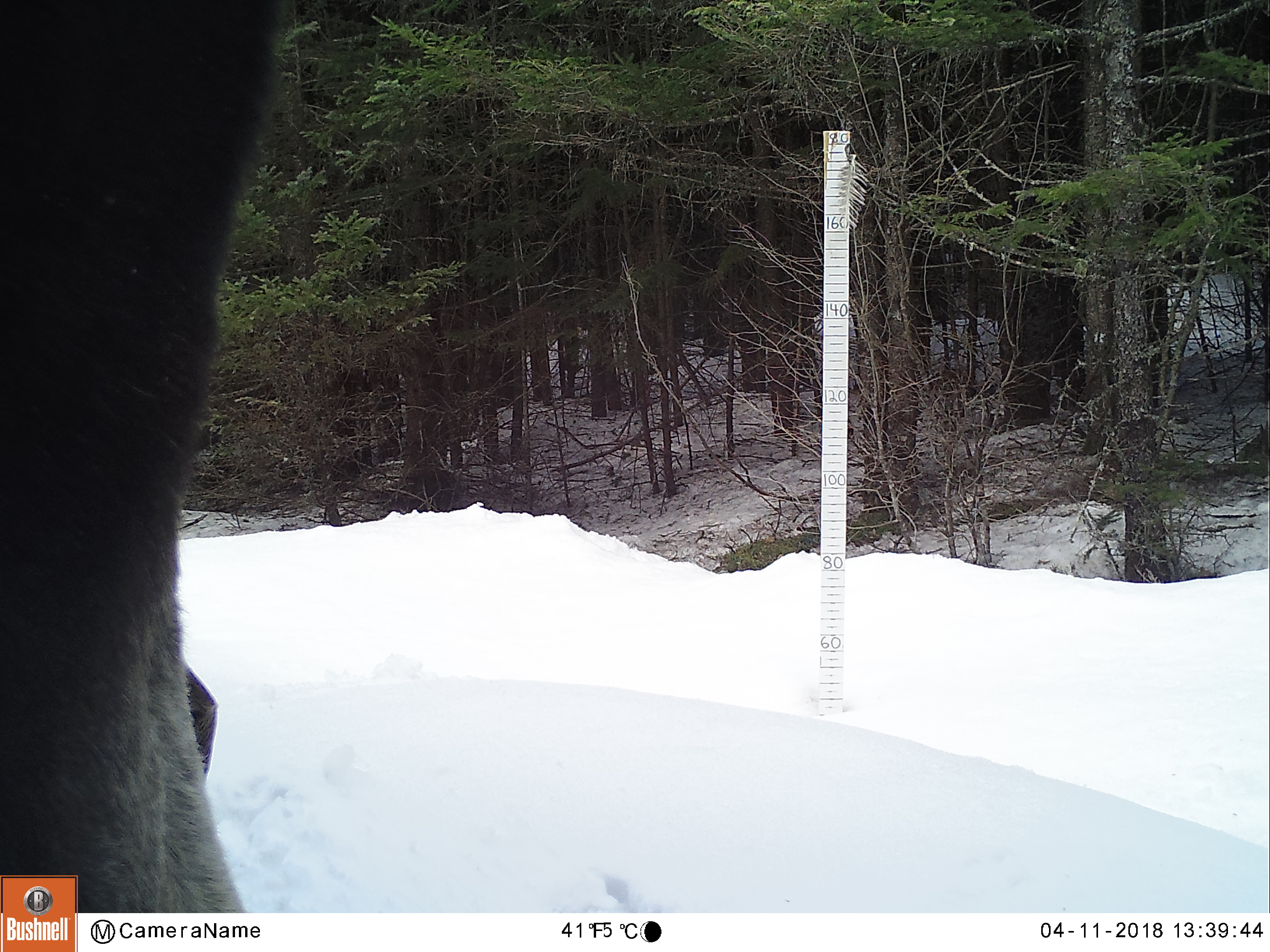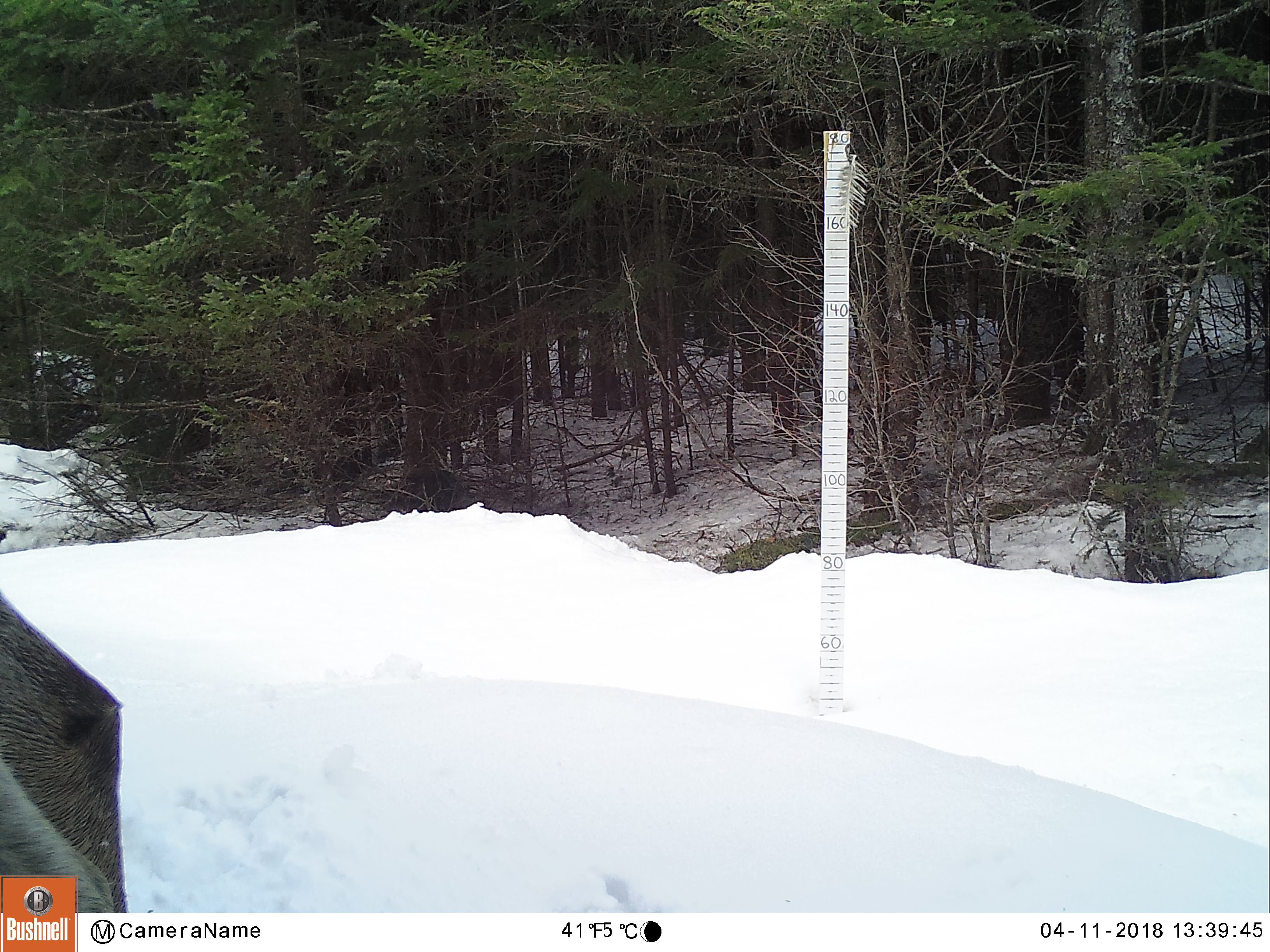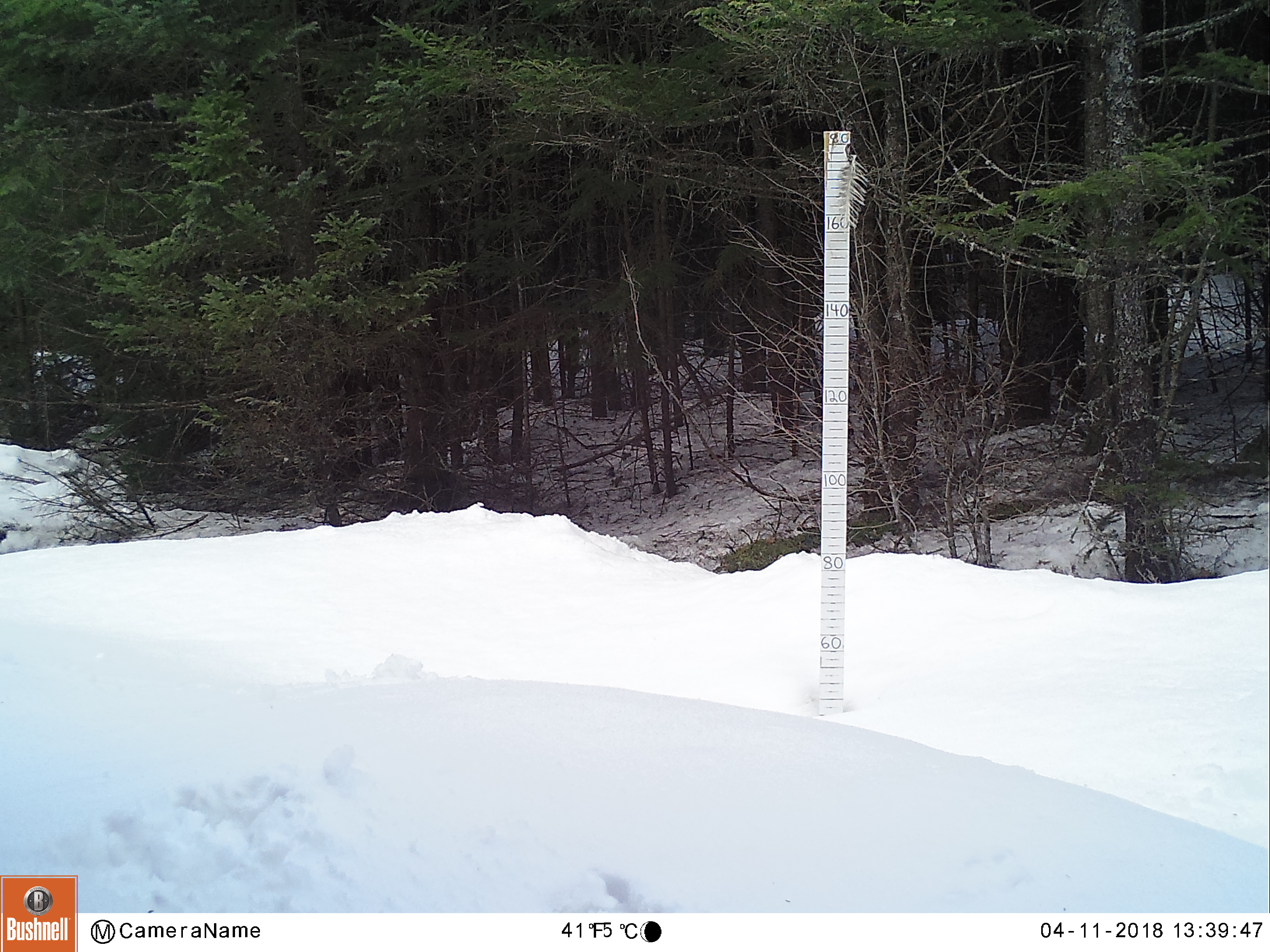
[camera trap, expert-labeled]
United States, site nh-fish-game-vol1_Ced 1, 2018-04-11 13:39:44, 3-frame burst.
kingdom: Animalia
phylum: Chordata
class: Mammalia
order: Artiodactyla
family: Cervidae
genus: Alces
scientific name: Alces alces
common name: moose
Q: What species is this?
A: Moose (Alces alces).